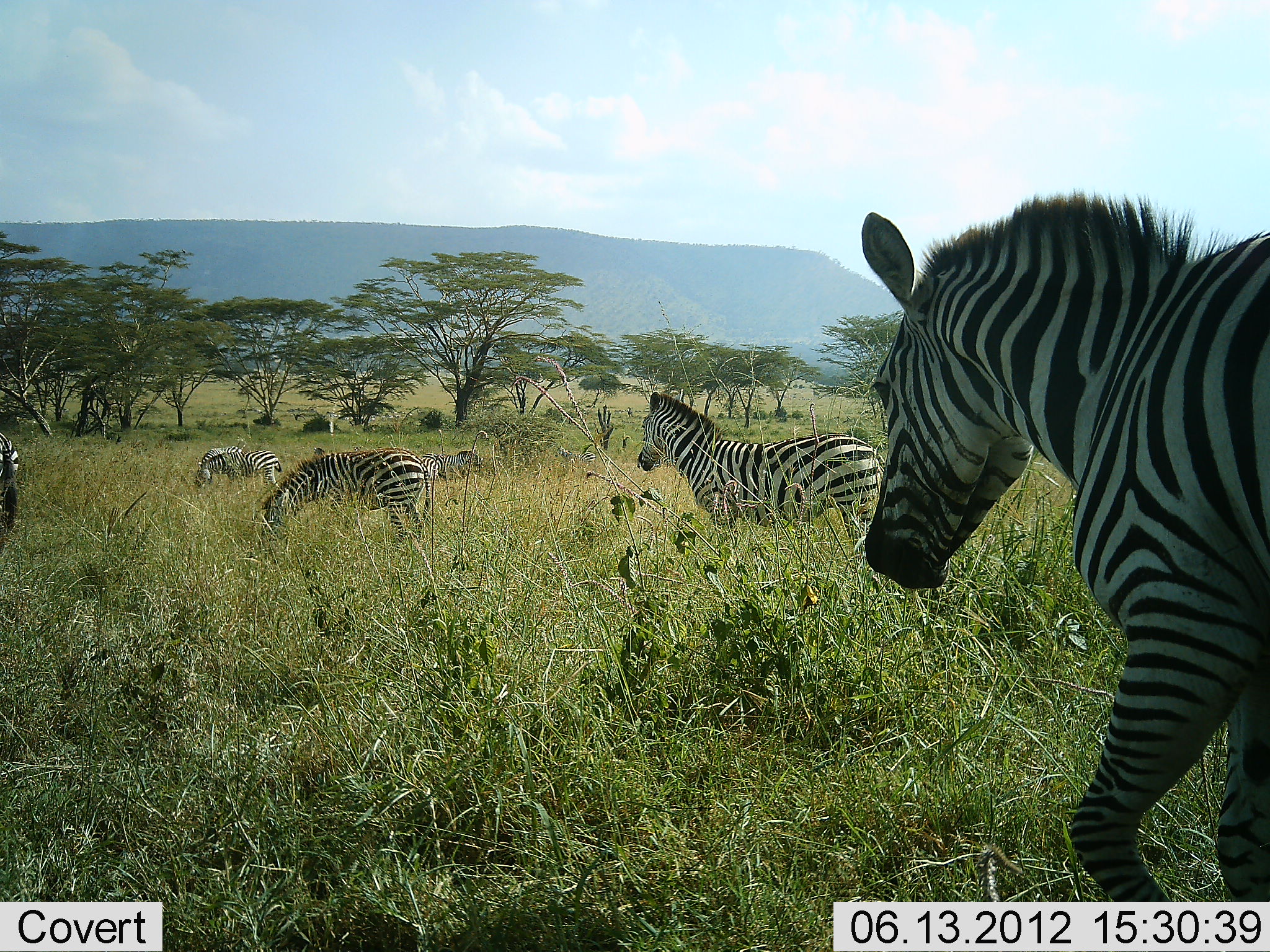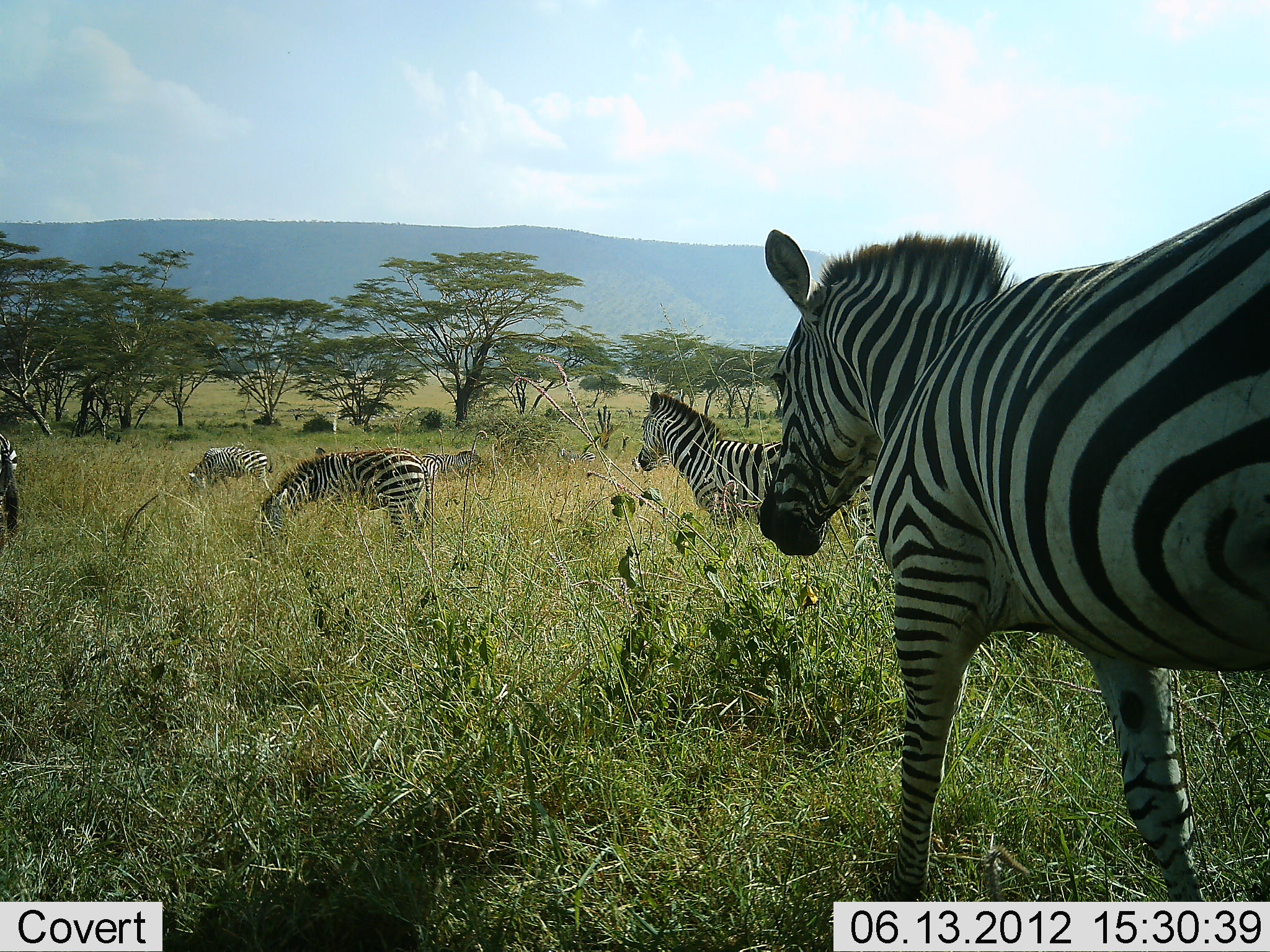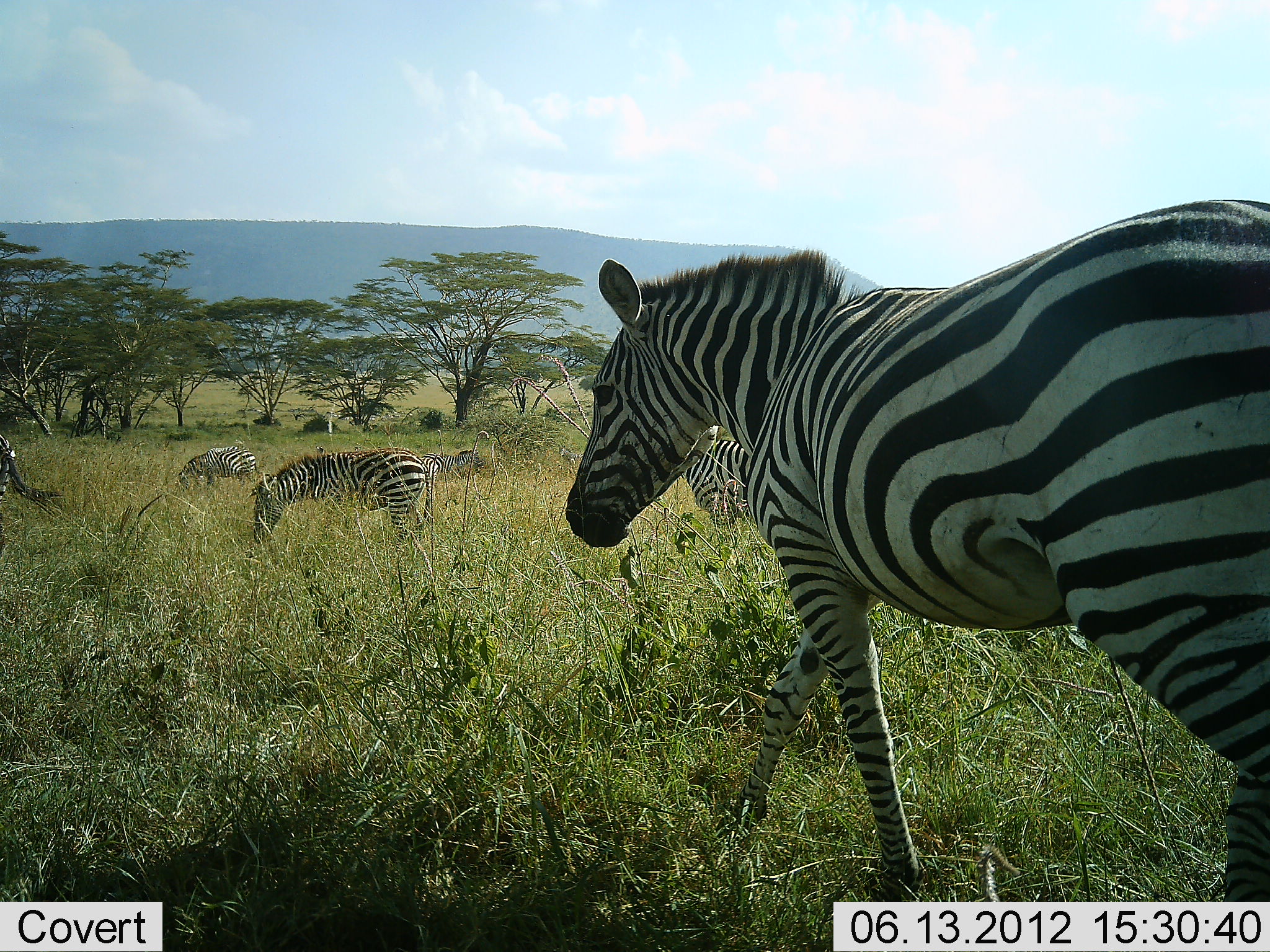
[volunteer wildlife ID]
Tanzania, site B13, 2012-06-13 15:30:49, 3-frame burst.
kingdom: Animalia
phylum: Chordata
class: Mammalia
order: Perissodactyla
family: Equidae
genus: Equus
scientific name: Equus quagga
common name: plains zebra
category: zebra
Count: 6.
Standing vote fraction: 60%.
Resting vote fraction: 0%.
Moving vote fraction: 70%.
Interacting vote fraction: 0%.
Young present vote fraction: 0%.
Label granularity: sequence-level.